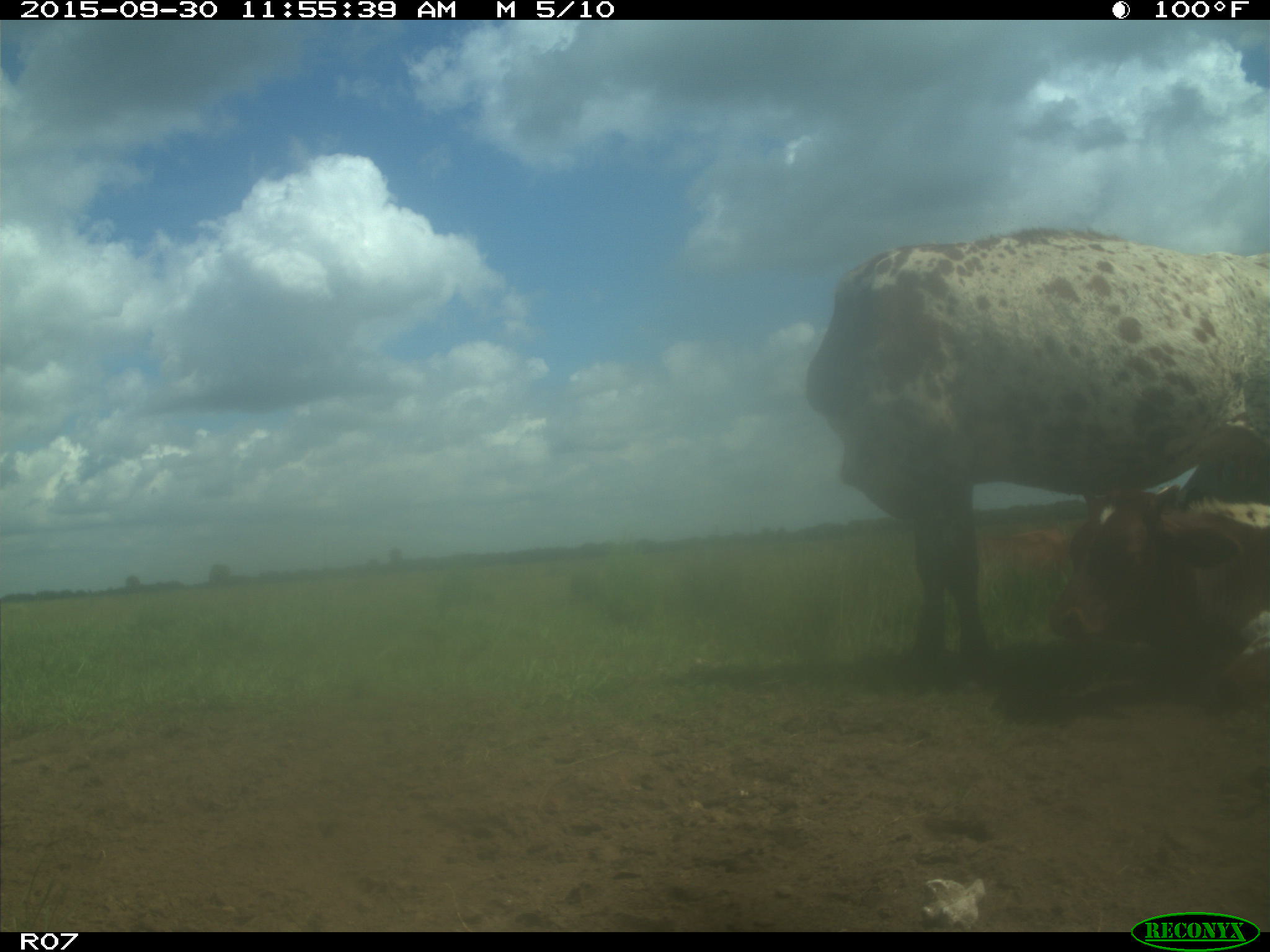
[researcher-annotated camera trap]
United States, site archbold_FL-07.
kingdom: Animalia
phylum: Chordata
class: Mammalia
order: Artiodactyla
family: Bovidae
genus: Bos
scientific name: Bos taurus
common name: domestic cow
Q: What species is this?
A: Bos taurus (domestic cow).